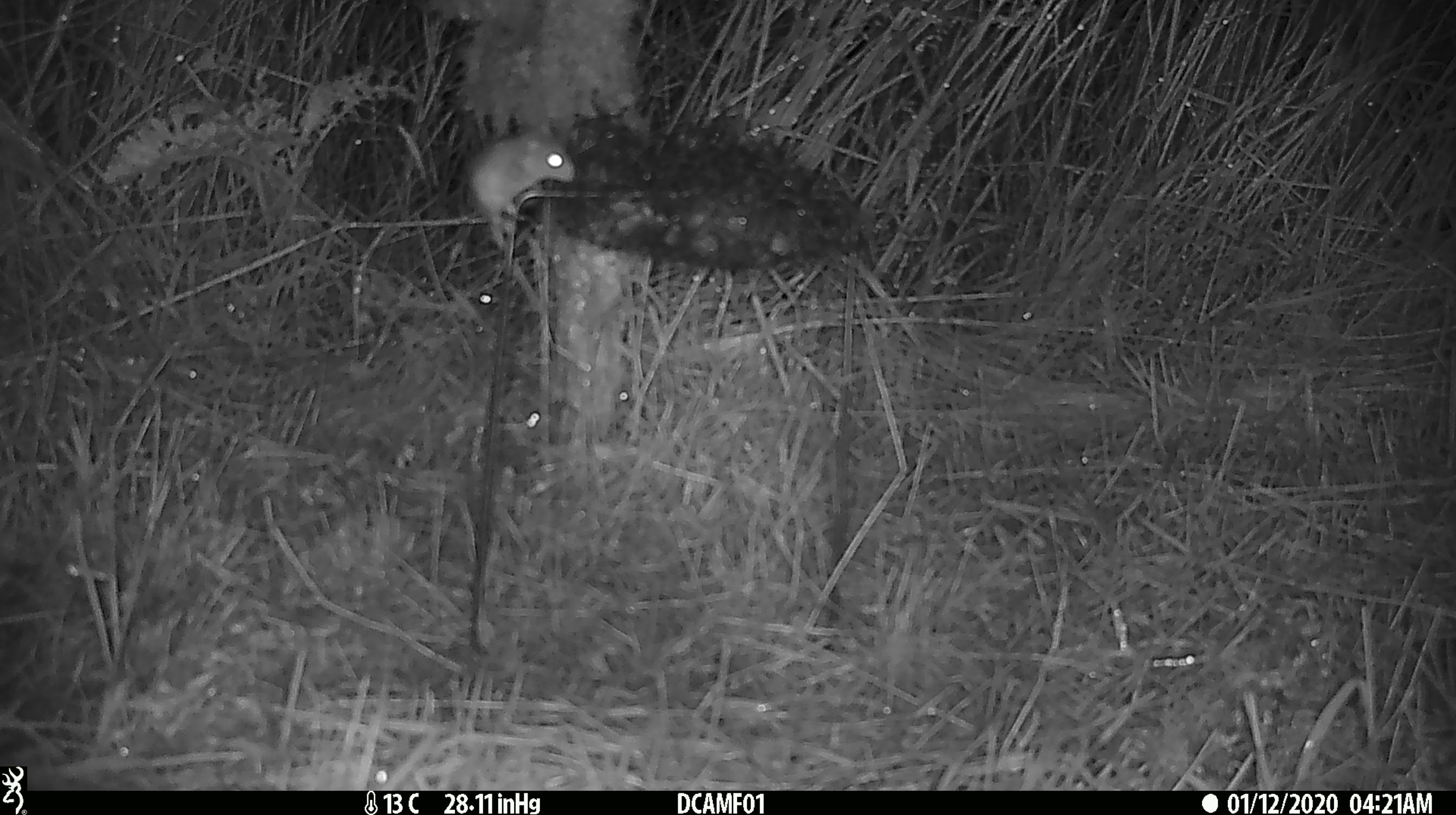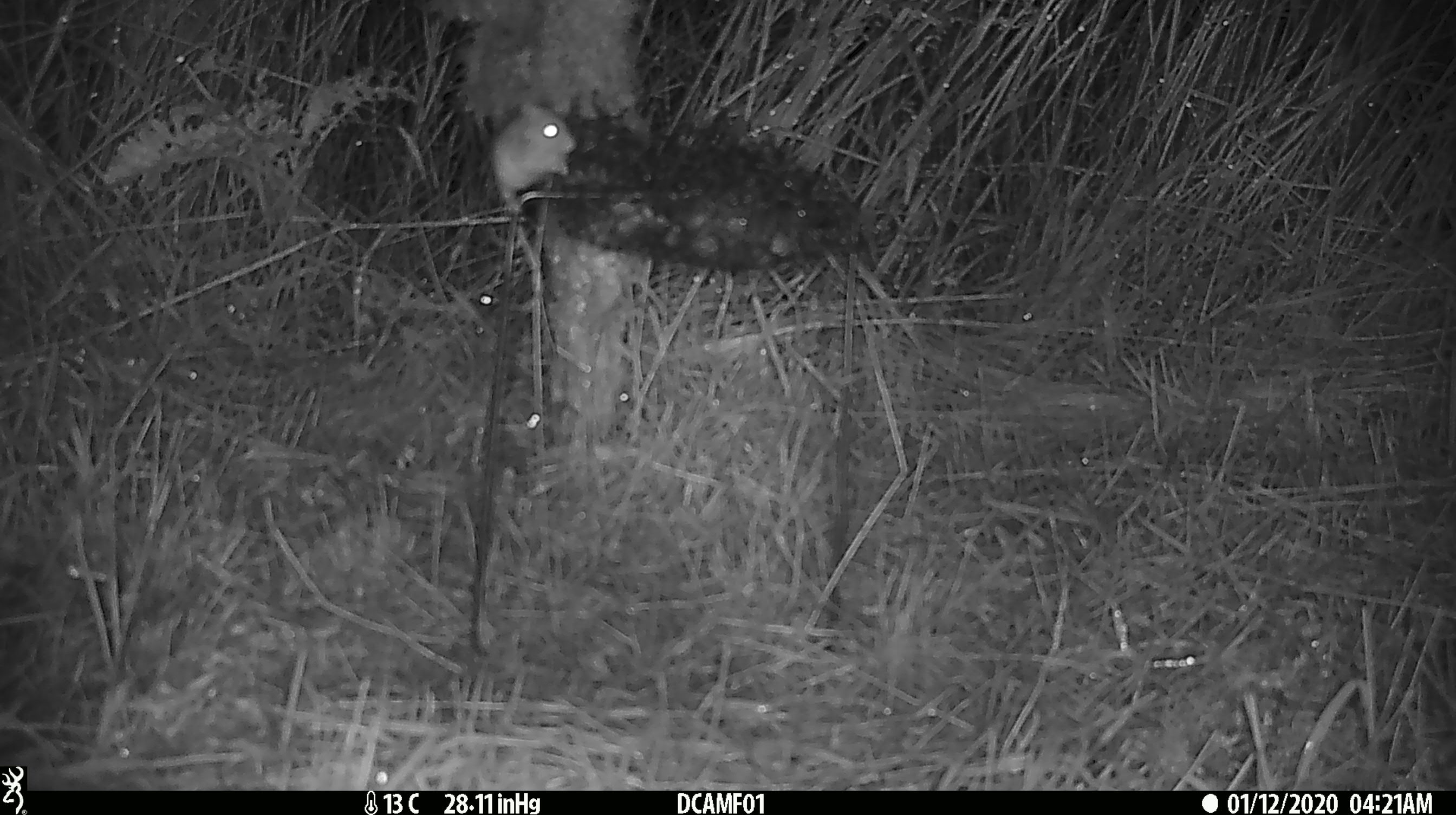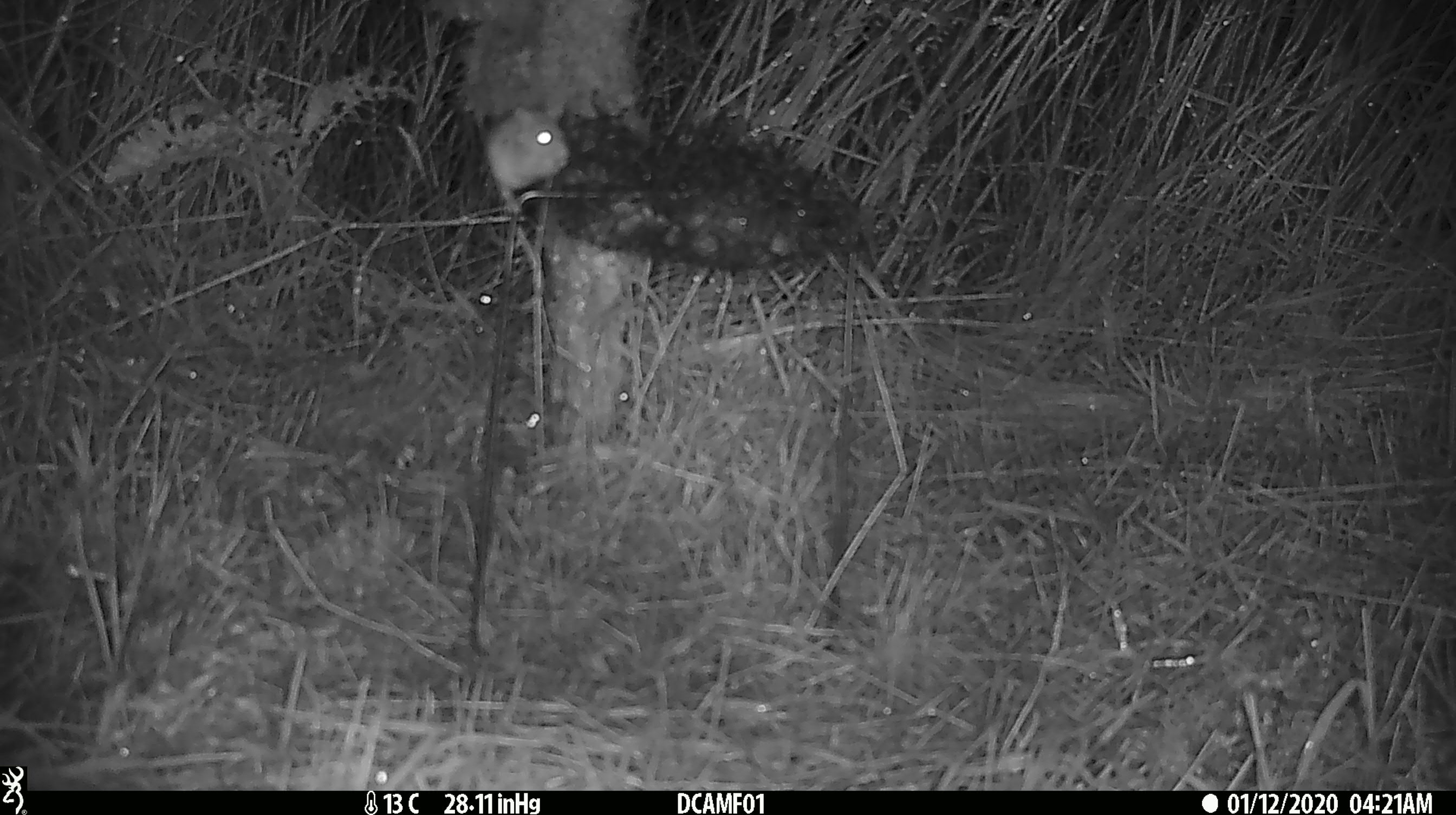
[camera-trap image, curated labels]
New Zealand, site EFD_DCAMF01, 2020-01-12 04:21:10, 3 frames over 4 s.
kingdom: Animalia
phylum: Chordata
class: Mammalia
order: Rodentia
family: Muridae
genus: Mus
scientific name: Mus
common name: mouse